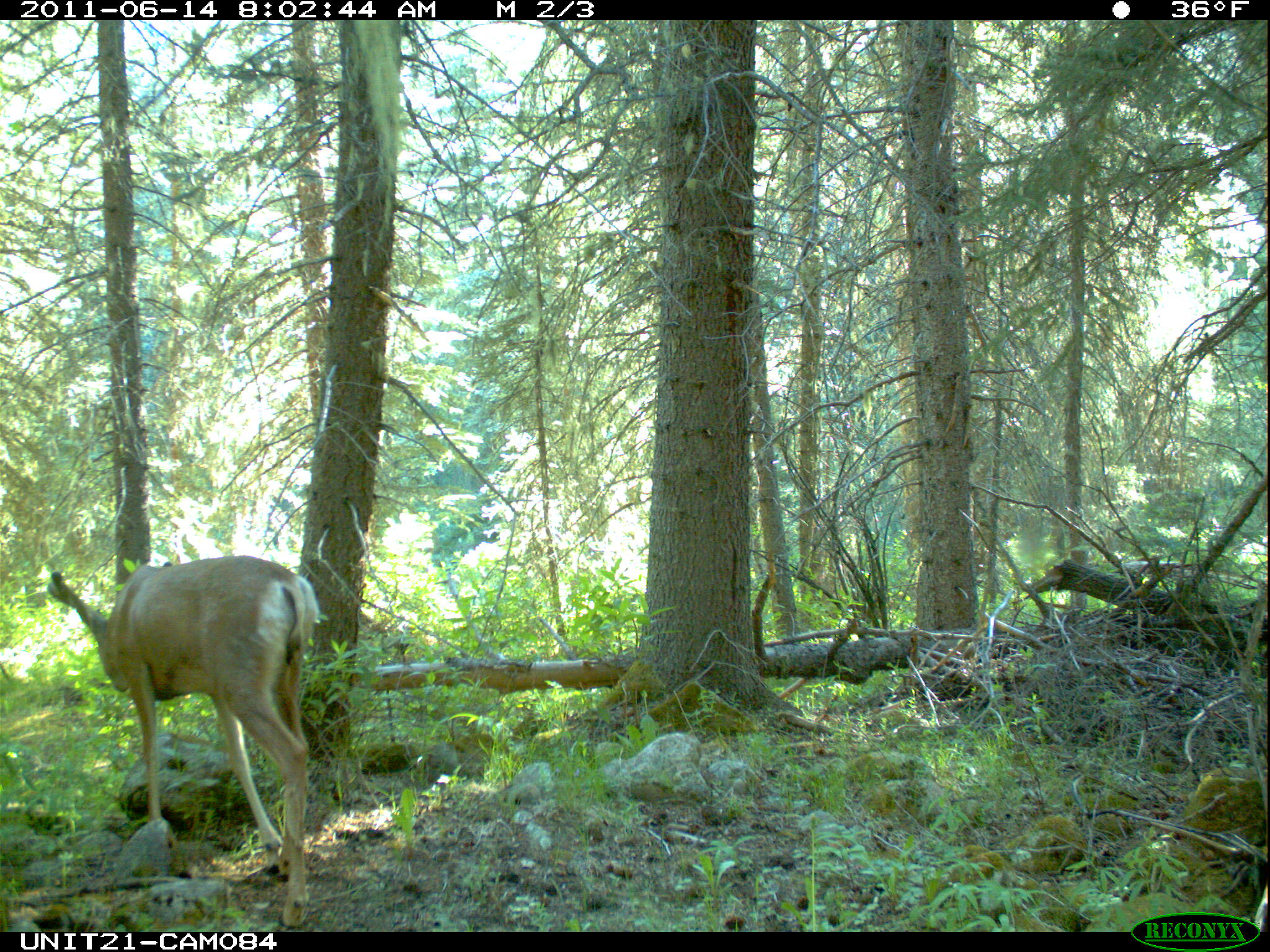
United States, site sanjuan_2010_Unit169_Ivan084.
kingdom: Animalia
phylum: Chordata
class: Mammalia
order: Artiodactyla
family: Cervidae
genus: Odocoileus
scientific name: Odocoileus hemionus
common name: mule deer